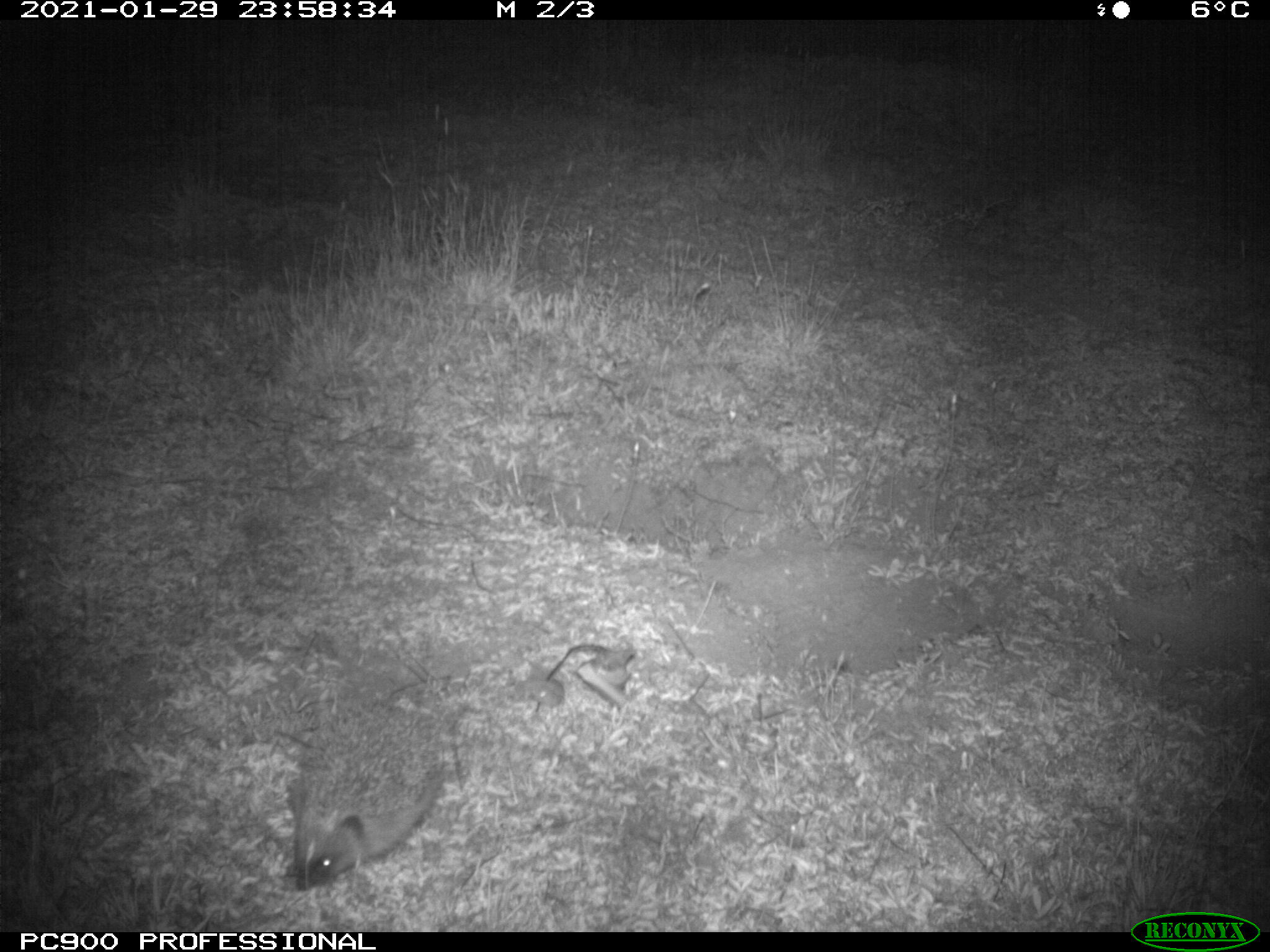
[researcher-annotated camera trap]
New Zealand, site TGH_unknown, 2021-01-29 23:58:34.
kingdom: Animalia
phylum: Chordata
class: Mammalia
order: Eulipotyphla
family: Erinaceidae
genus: Erinaceus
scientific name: Erinaceus europaeus europaeus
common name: european hedgehog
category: hedgehog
Hedgehog (european hedgehog) (Erinaceus europaeus europaeus).